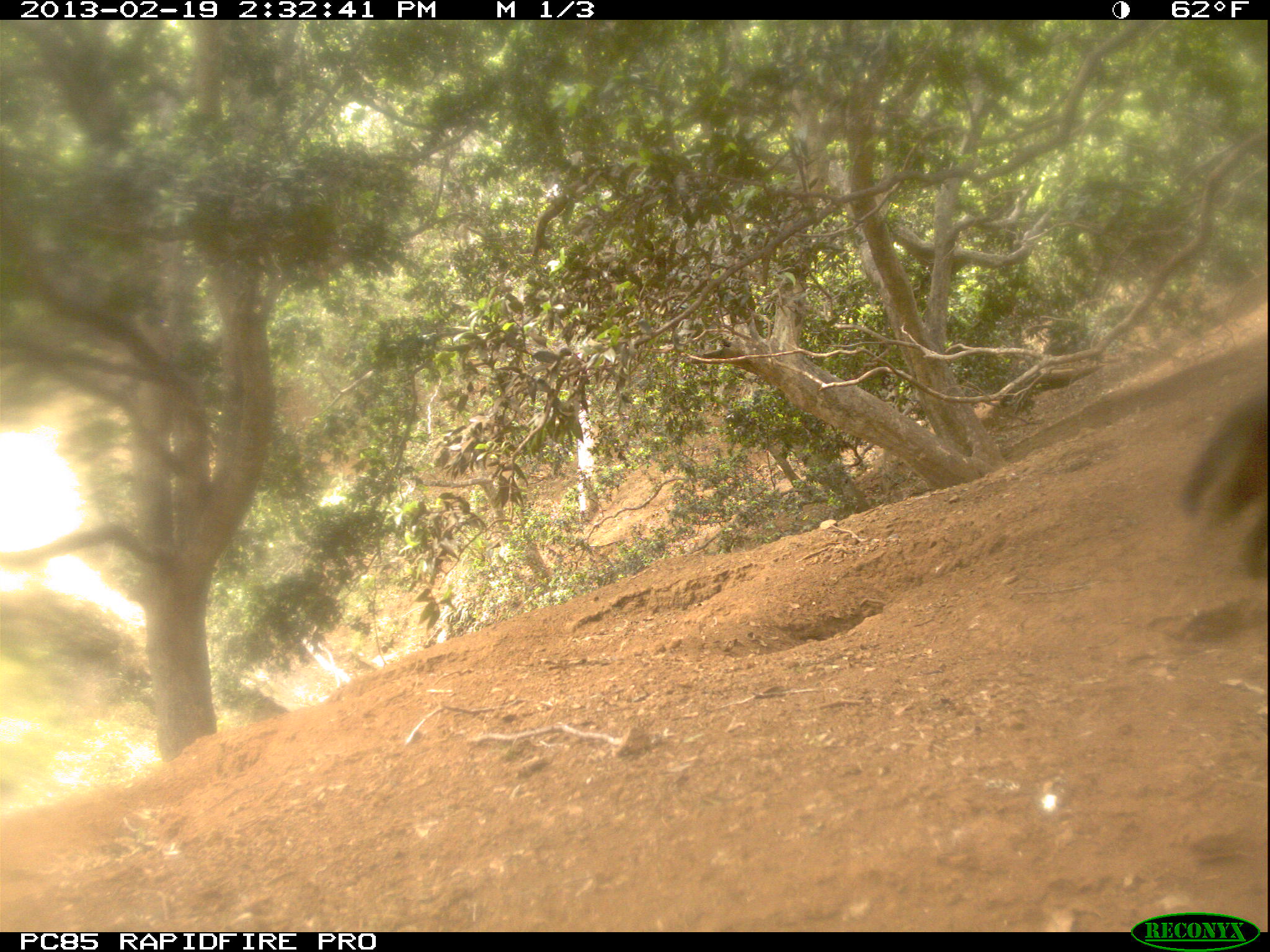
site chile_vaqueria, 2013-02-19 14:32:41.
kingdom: Animalia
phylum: Chordata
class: Mammalia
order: Carnivora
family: Procyonidae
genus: Nasua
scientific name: Nasua nasua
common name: coati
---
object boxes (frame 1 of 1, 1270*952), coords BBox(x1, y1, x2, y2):
coati: BBox(1183, 389, 1270, 584)